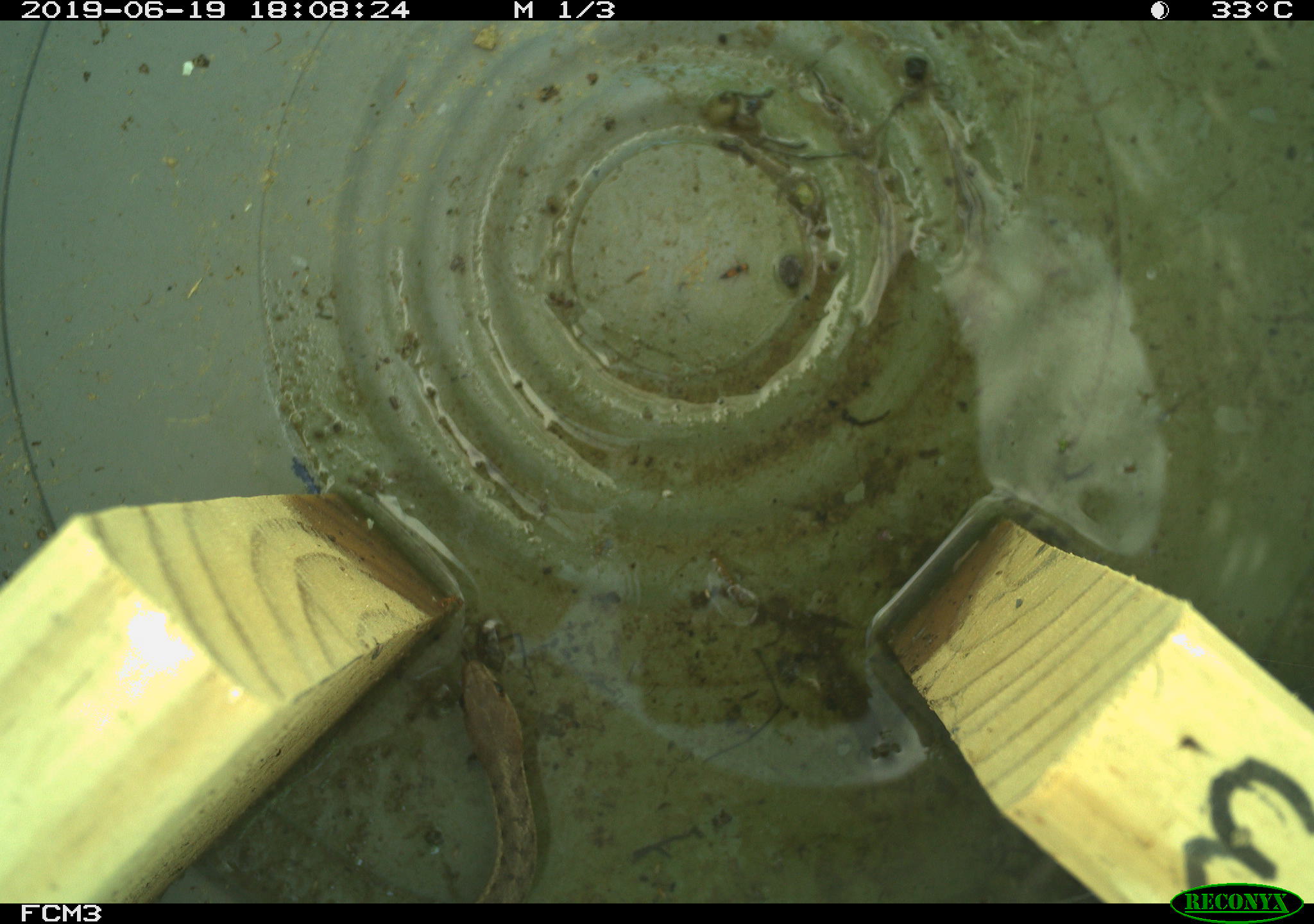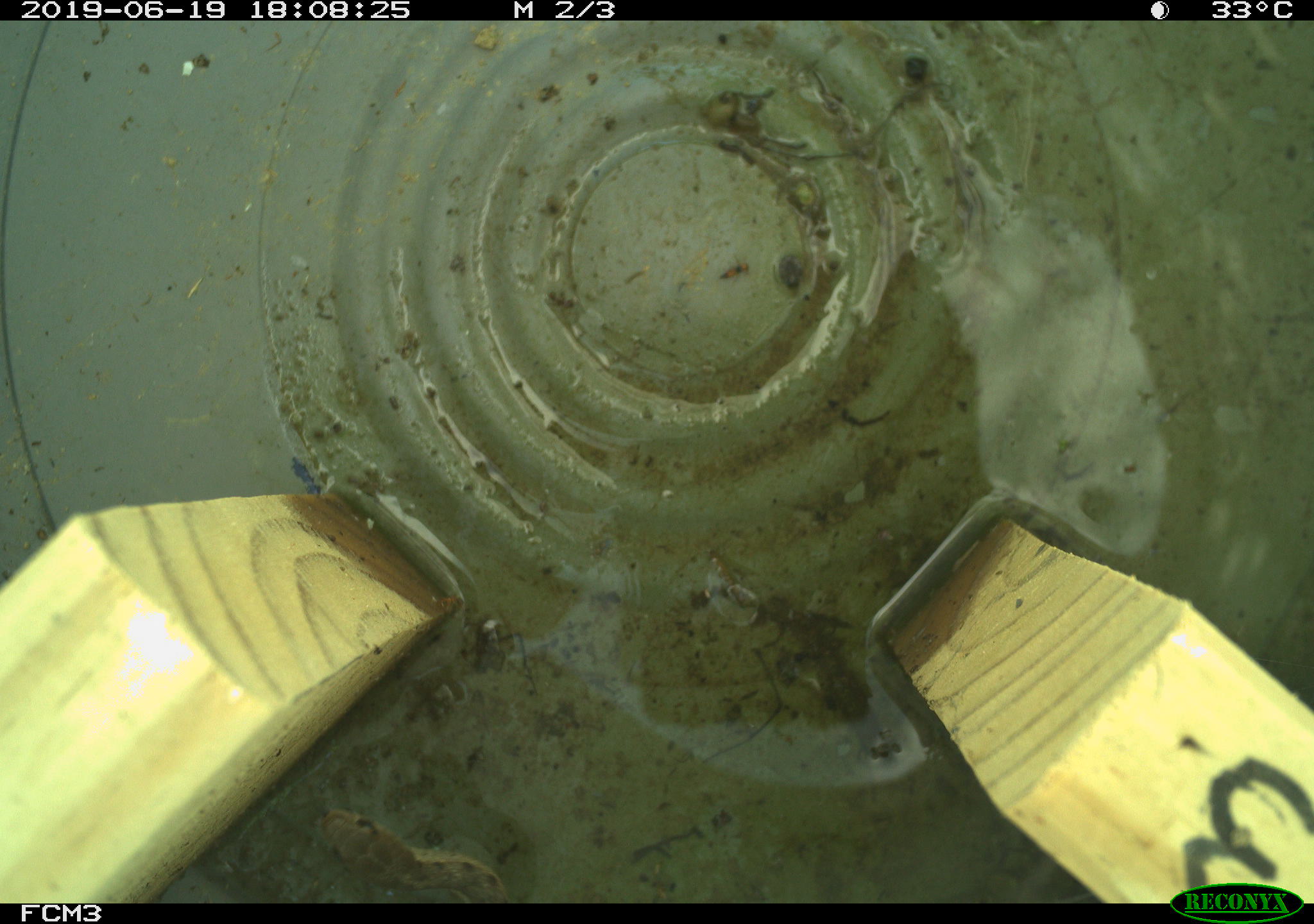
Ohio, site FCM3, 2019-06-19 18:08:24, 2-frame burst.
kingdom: Animalia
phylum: Chordata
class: Reptilia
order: Squamata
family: Colubridae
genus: Thamnophis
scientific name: Thamnophis sirtalis sirtalis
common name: eastern gartersnake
Eastern gartersnake (Thamnophis sirtalis sirtalis).